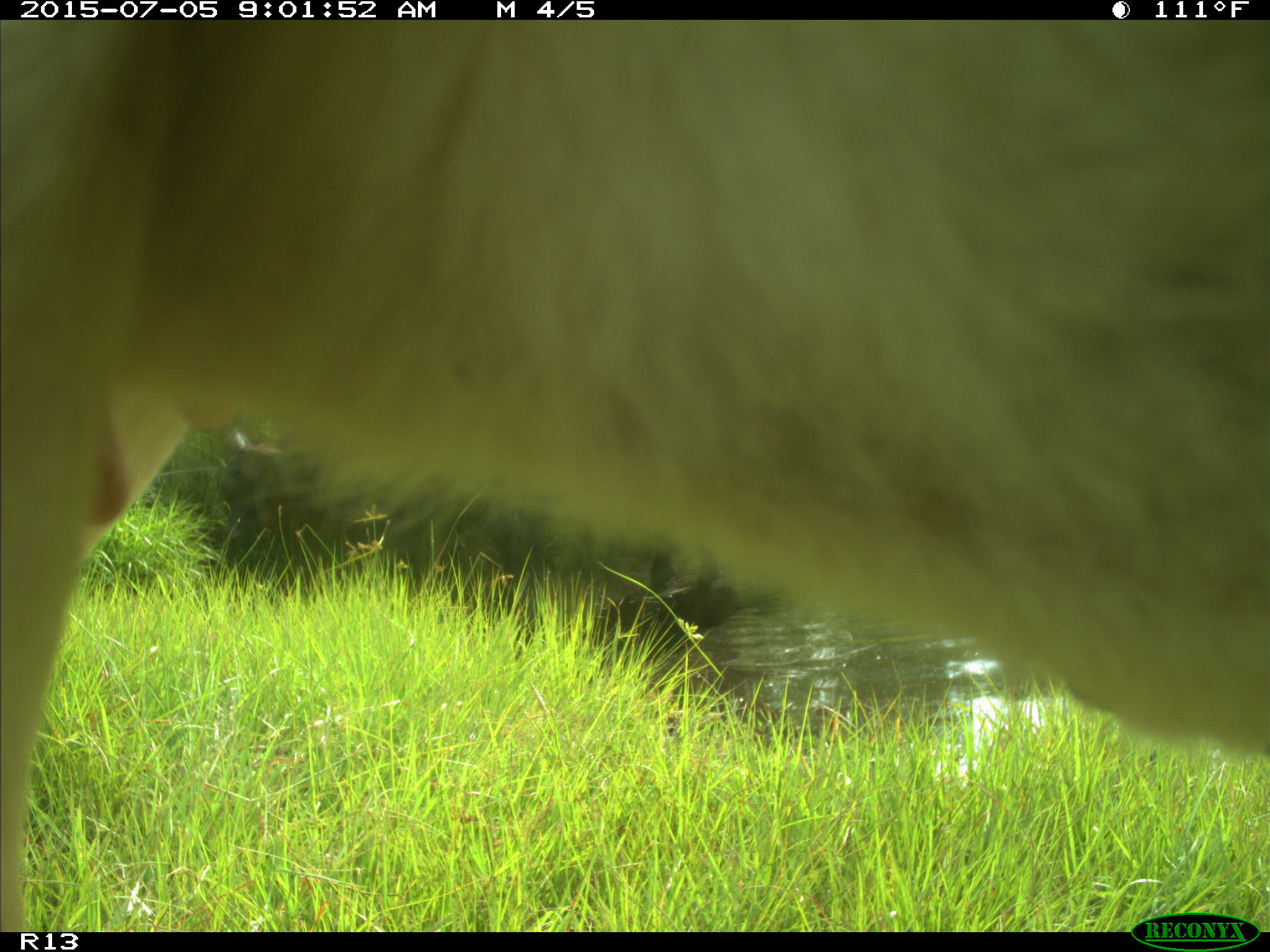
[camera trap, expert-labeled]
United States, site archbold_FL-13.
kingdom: Animalia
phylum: Chordata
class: Mammalia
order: Artiodactyla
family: Bovidae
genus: Bos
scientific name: Bos taurus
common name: domestic cow